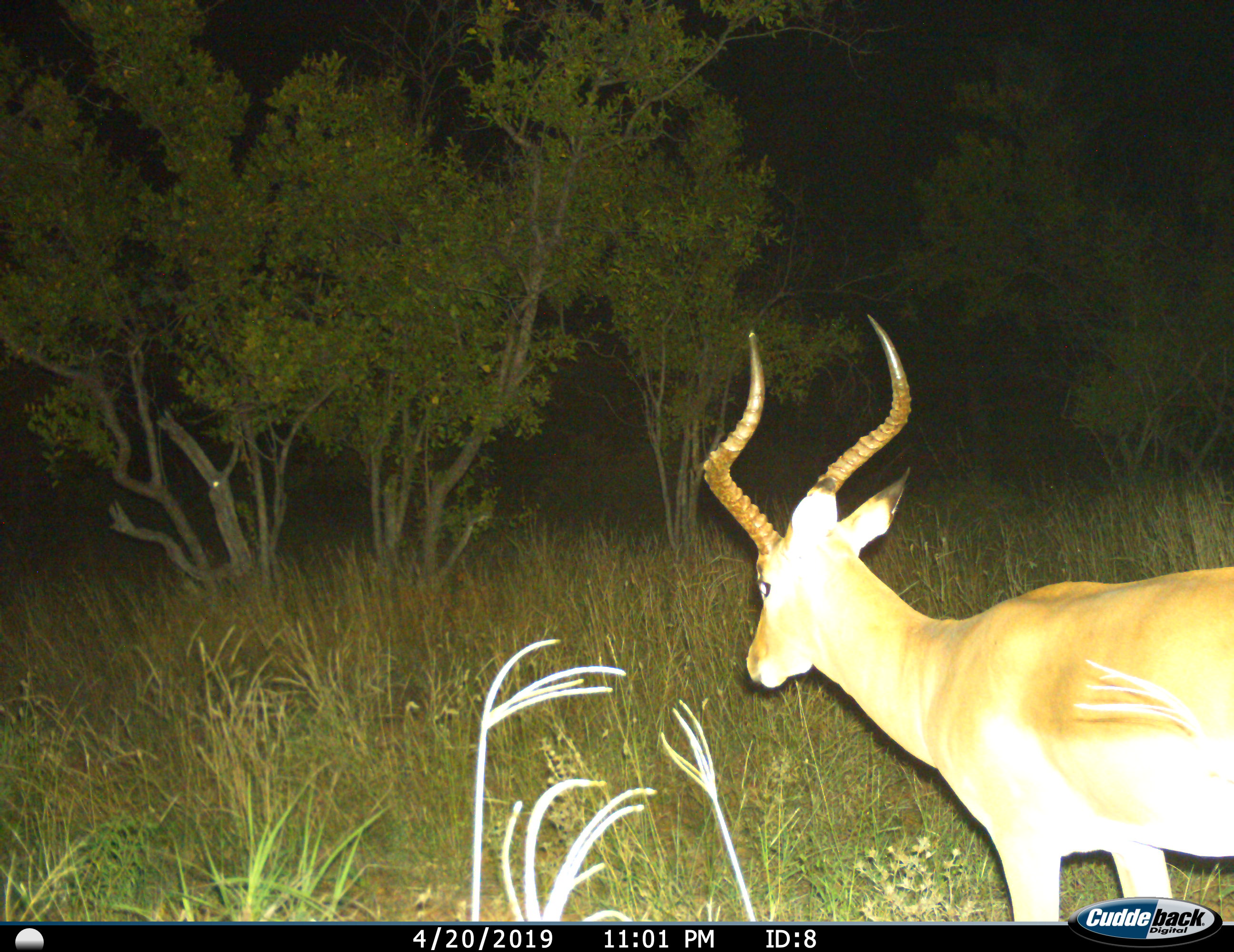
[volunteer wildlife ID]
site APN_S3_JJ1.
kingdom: Animalia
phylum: Chordata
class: Mammalia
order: Artiodactyla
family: Bovidae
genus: Aepyceros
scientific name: Aepyceros melampus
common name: impala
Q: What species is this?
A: Impala (Aepyceros melampus).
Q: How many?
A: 1.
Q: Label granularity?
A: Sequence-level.